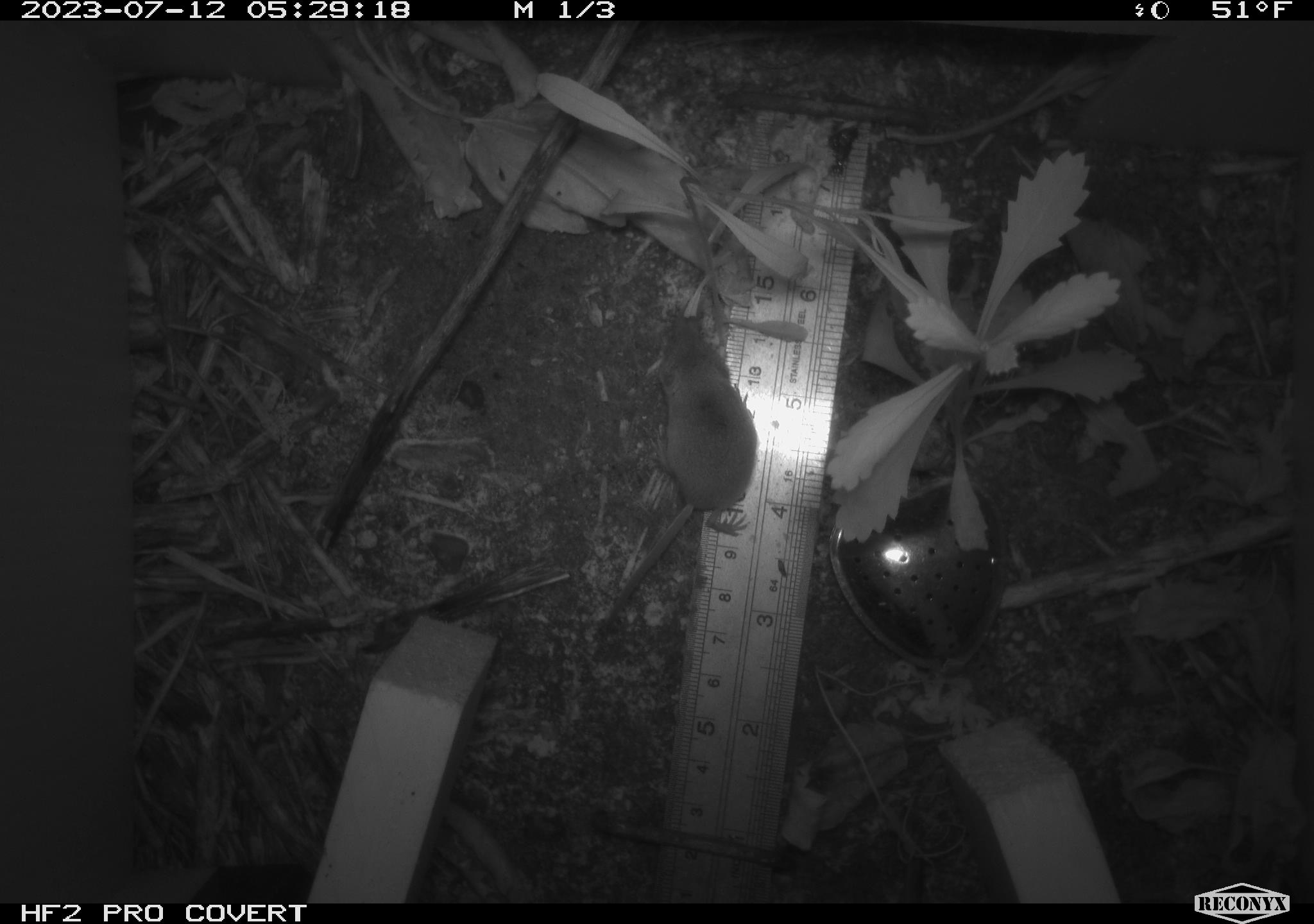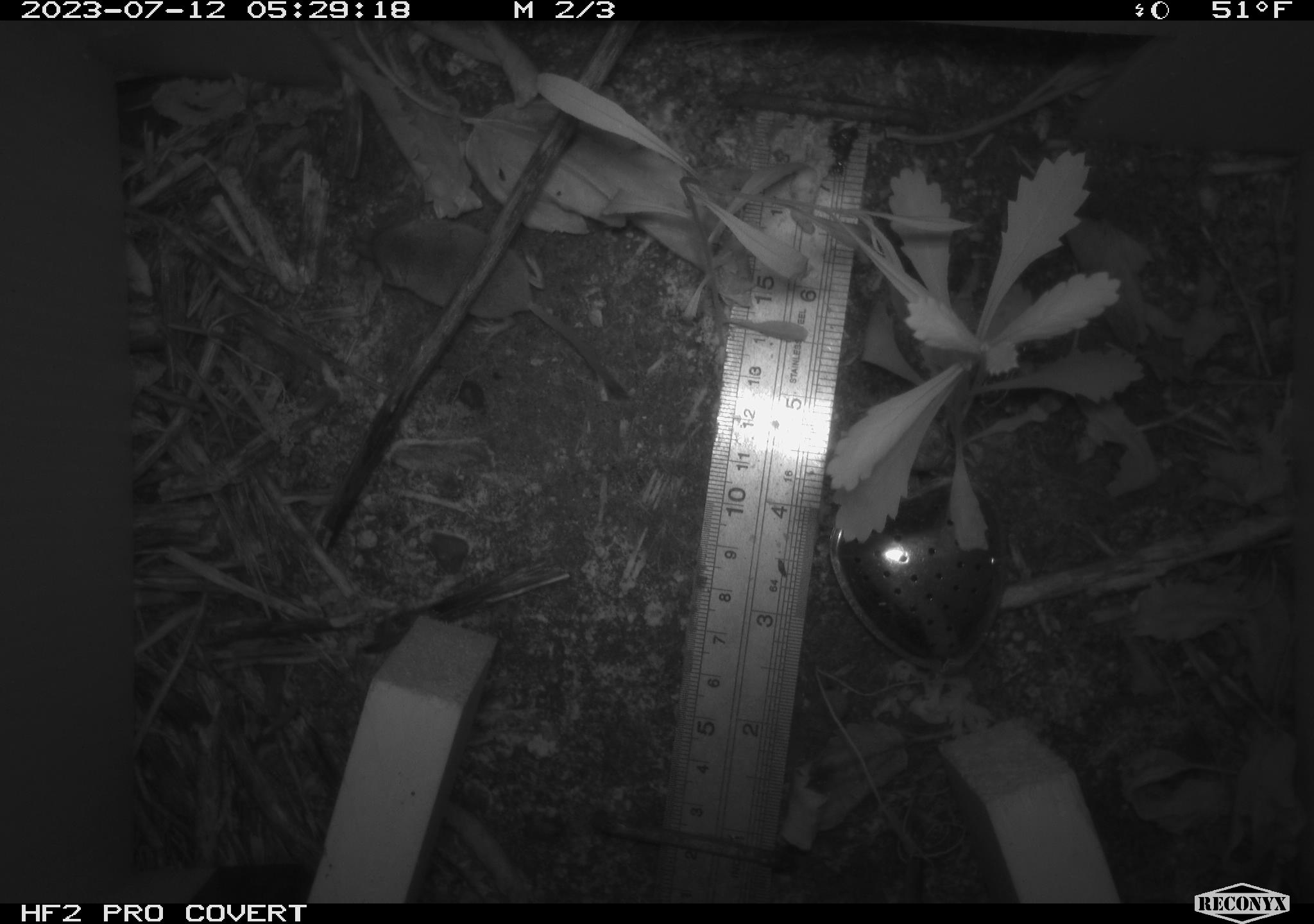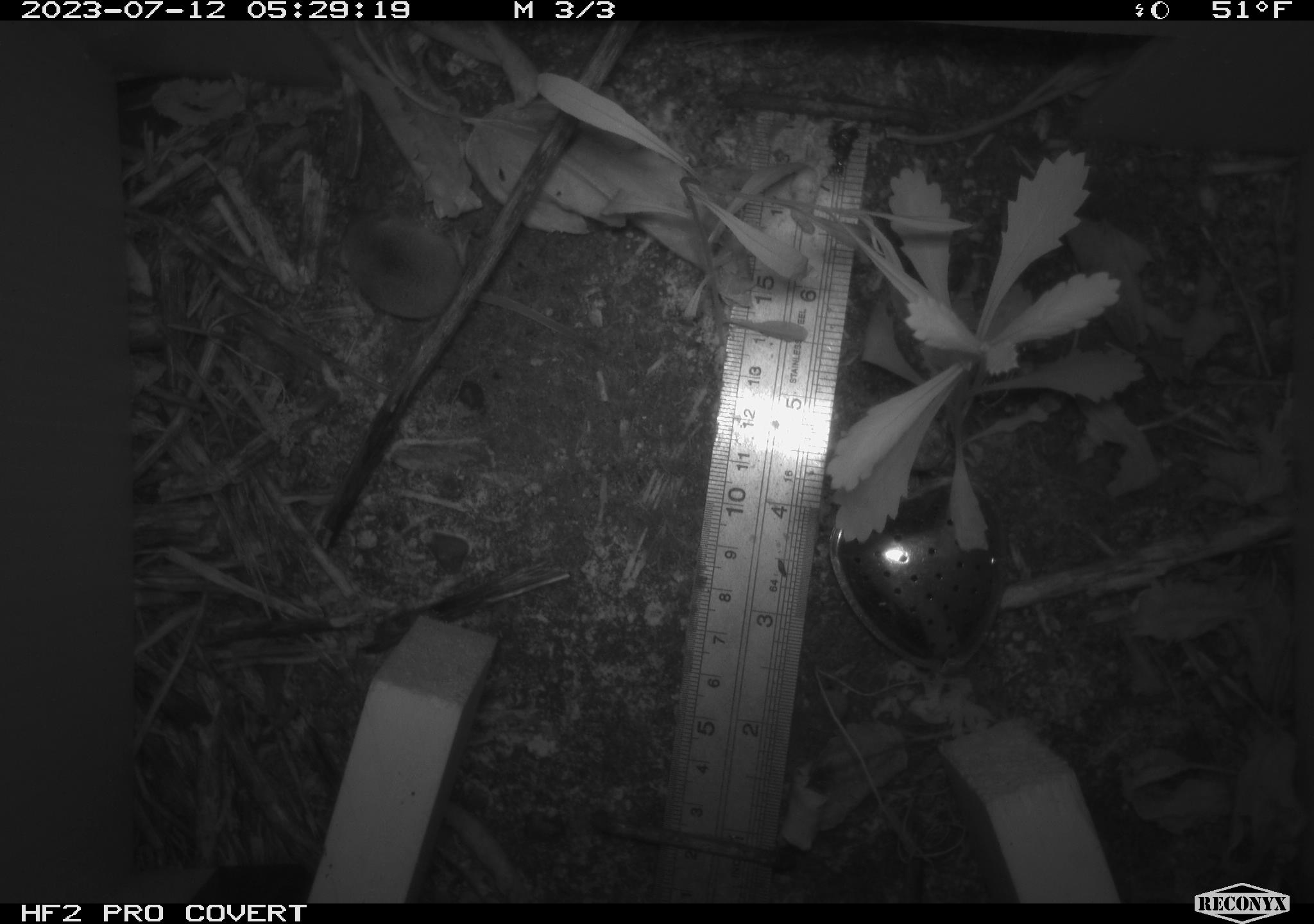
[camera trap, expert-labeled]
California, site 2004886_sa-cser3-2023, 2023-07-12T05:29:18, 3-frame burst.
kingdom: Animalia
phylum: Chordata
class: Mammalia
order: Eulipotyphla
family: Soricidae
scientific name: Soricidae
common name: shrews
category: soricidae family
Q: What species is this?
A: Soricidae family (shrews) (Soricidae).